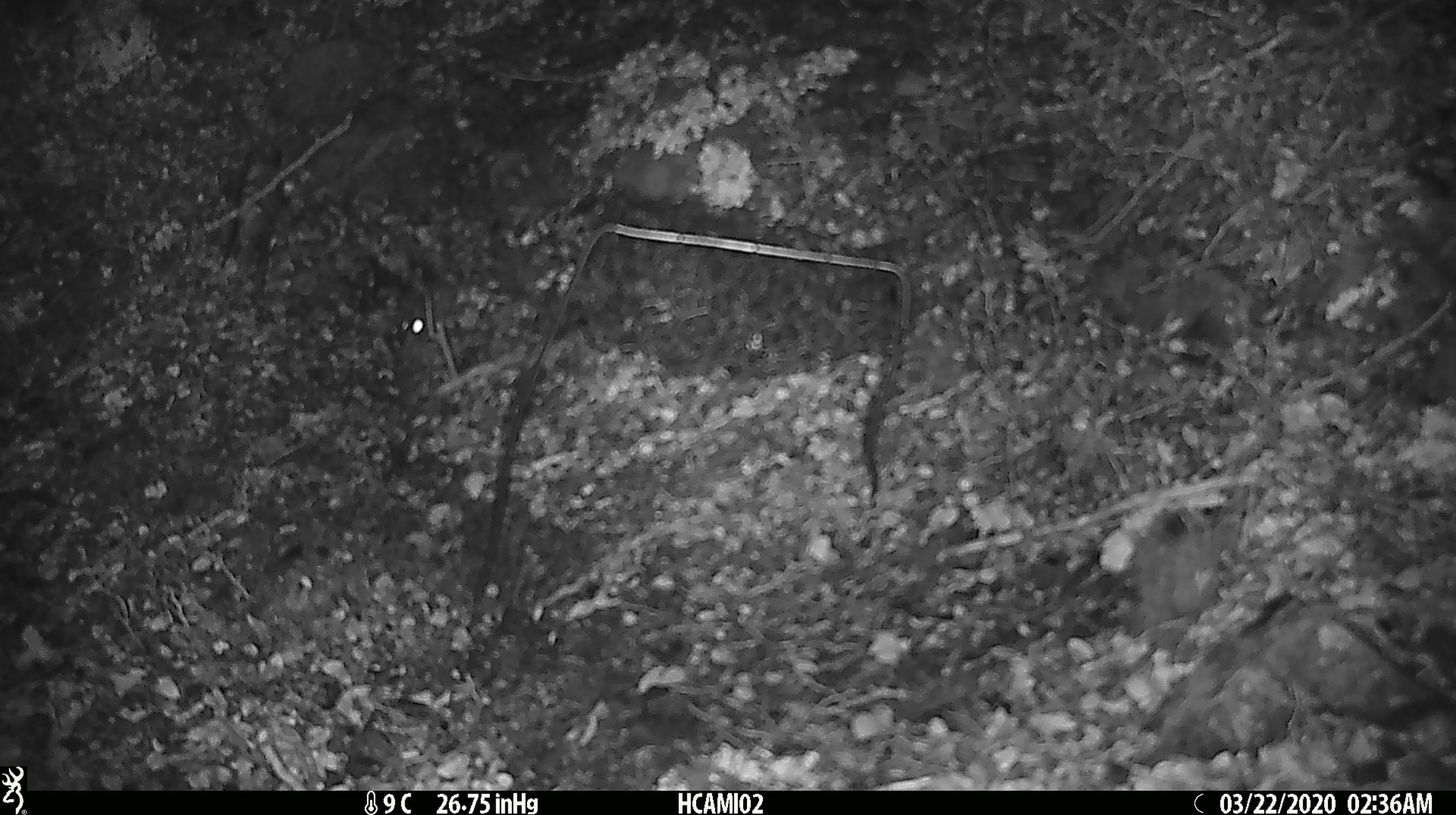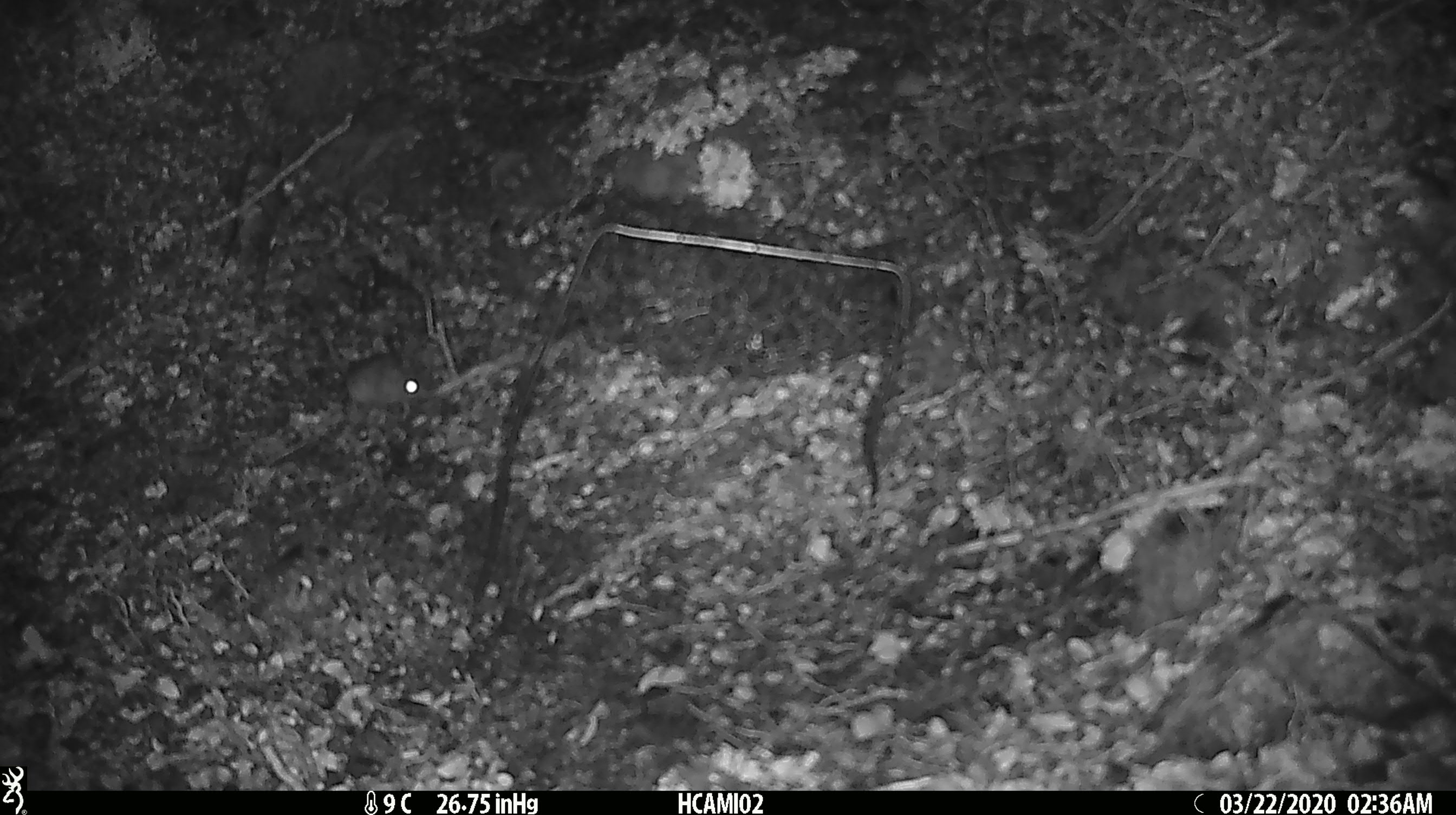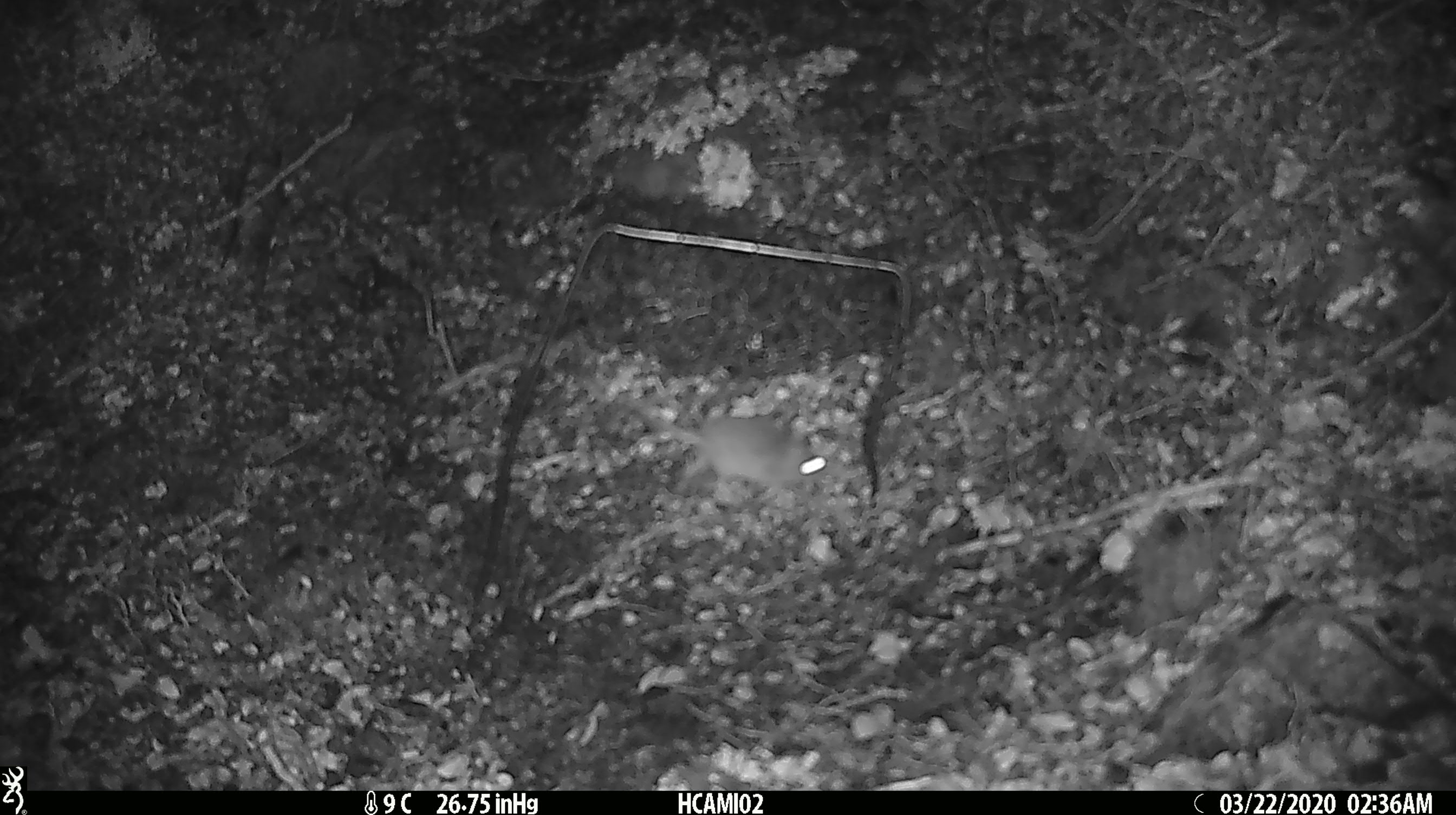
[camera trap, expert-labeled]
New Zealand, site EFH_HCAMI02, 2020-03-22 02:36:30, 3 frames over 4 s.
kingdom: Animalia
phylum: Chordata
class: Mammalia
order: Rodentia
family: Muridae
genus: Mus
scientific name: Mus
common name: mouse